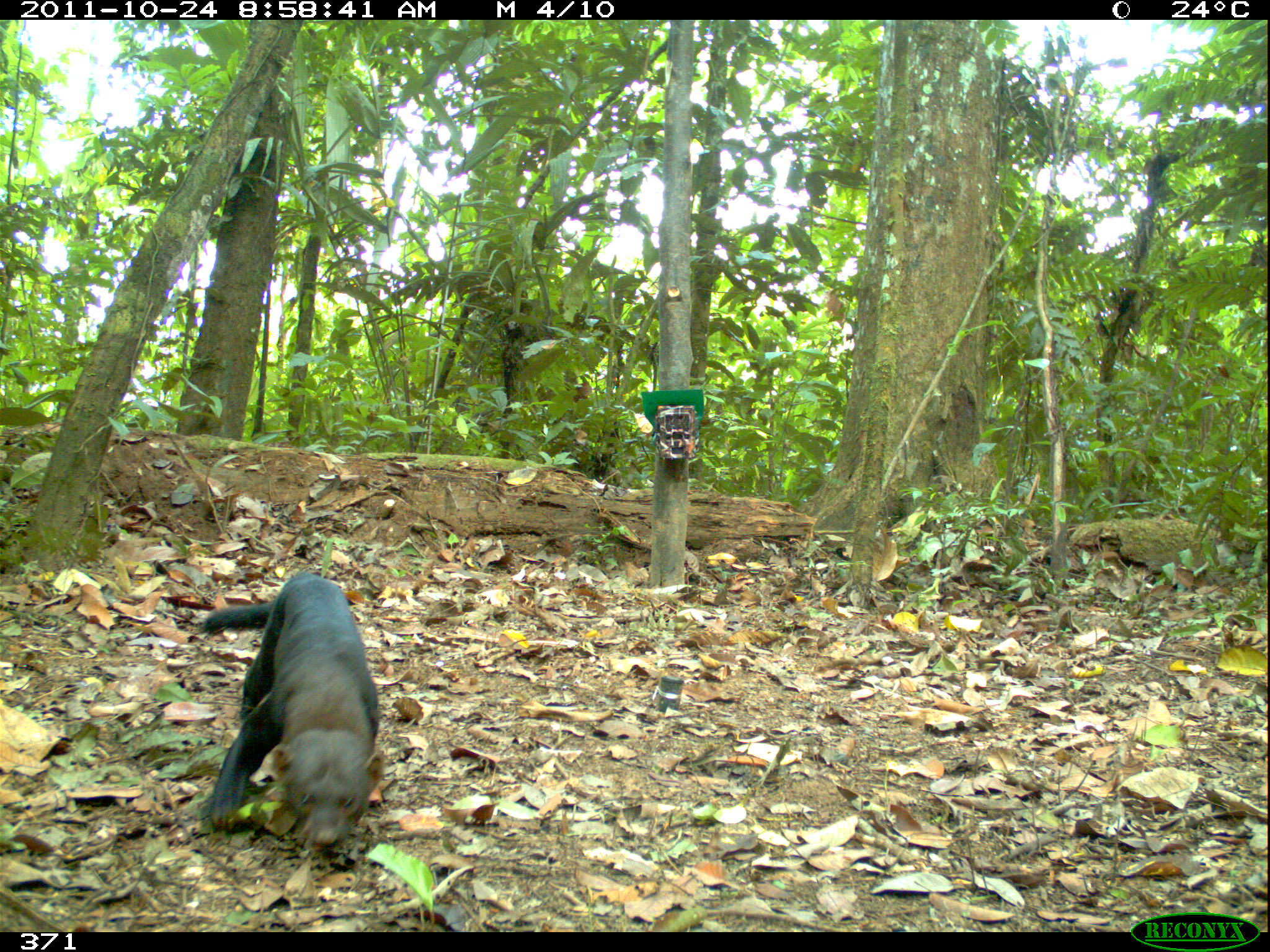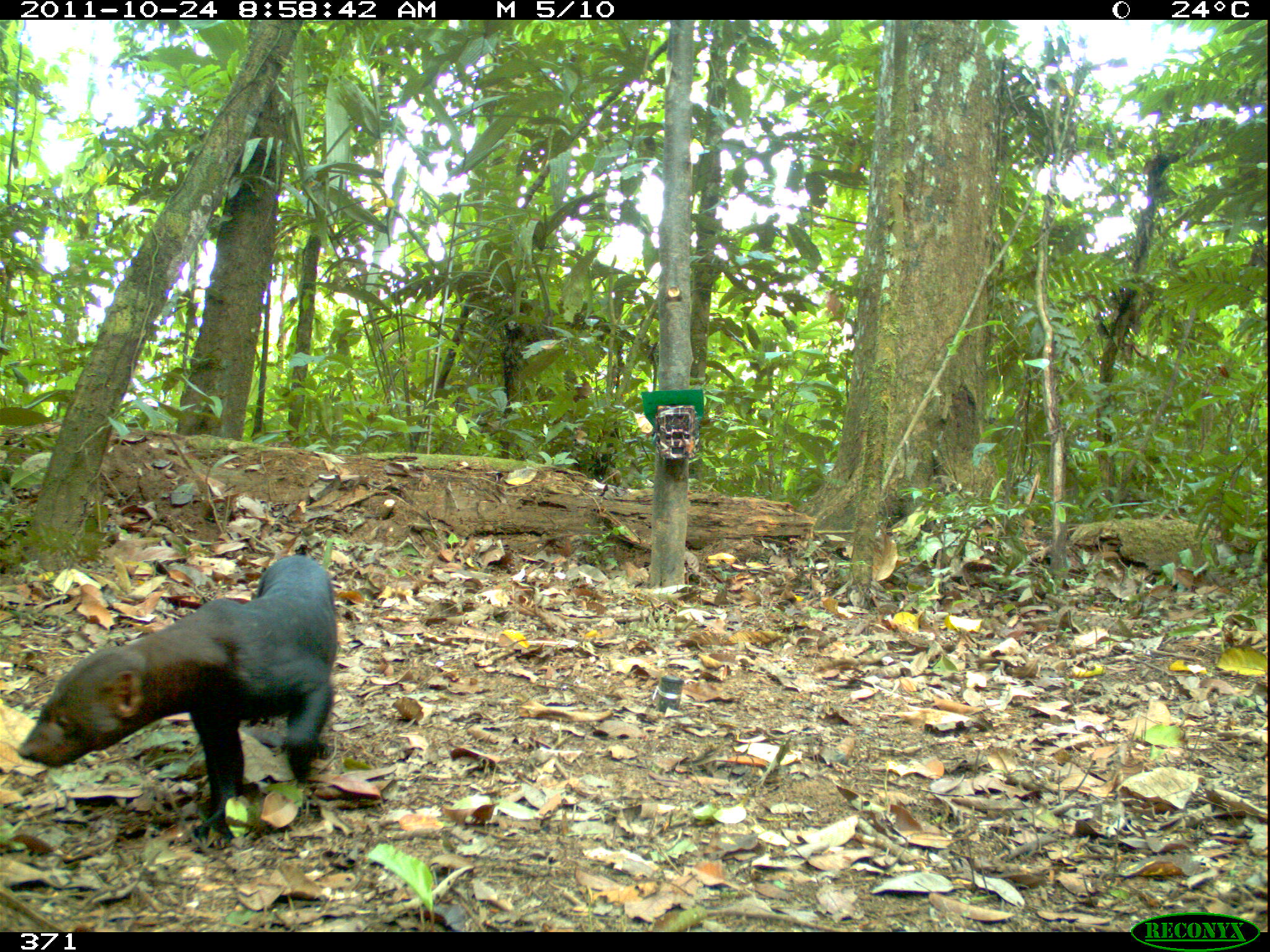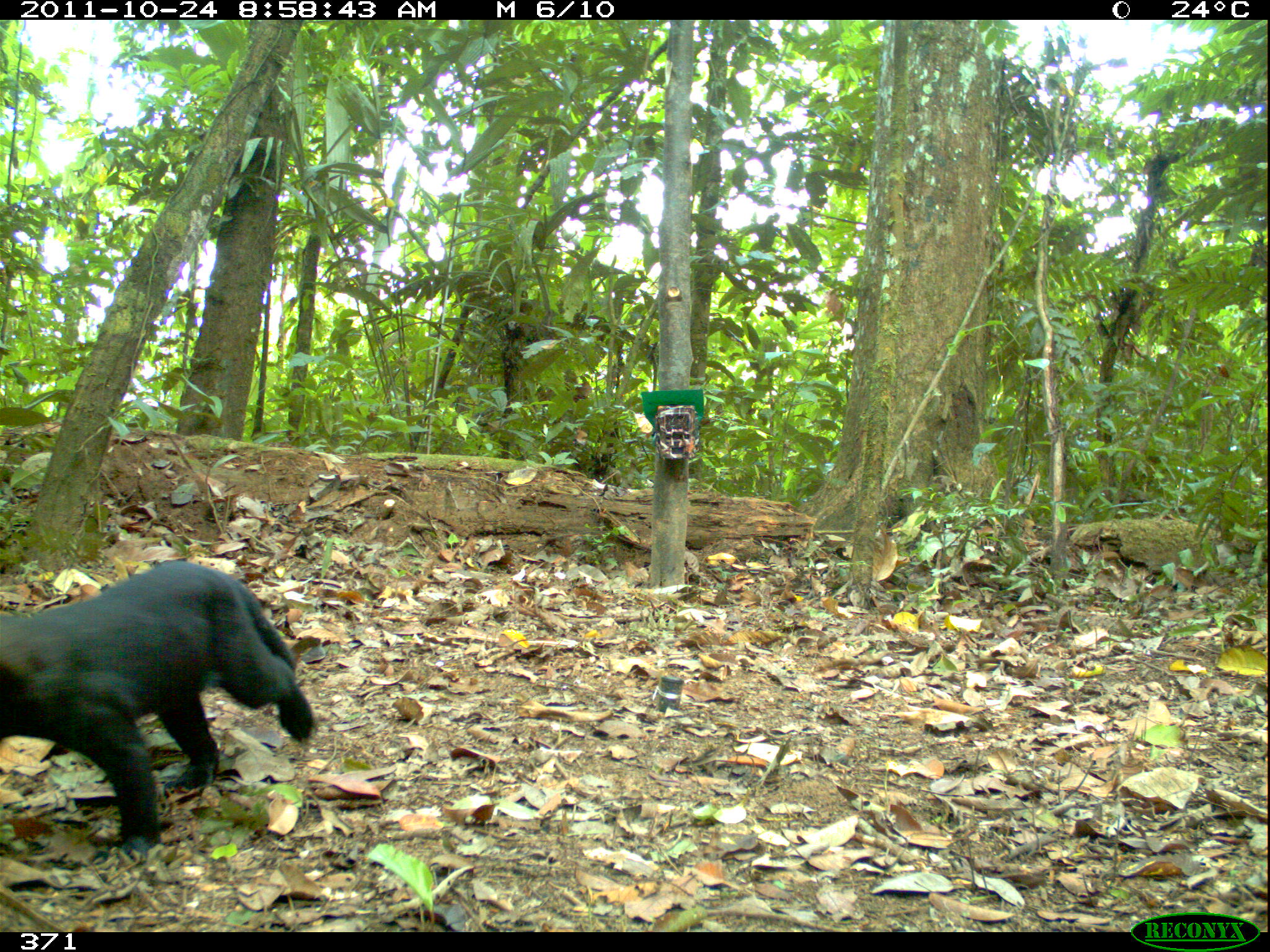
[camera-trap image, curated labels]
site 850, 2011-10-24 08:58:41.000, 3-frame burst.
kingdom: Animalia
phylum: Chordata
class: Mammalia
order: Carnivora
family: Mustelidae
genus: Eira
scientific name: Eira barbara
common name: tayra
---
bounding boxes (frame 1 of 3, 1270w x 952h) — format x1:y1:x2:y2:
eira barbara: 199:569:386:850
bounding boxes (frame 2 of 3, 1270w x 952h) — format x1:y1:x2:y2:
eira barbara: 16:551:339:845